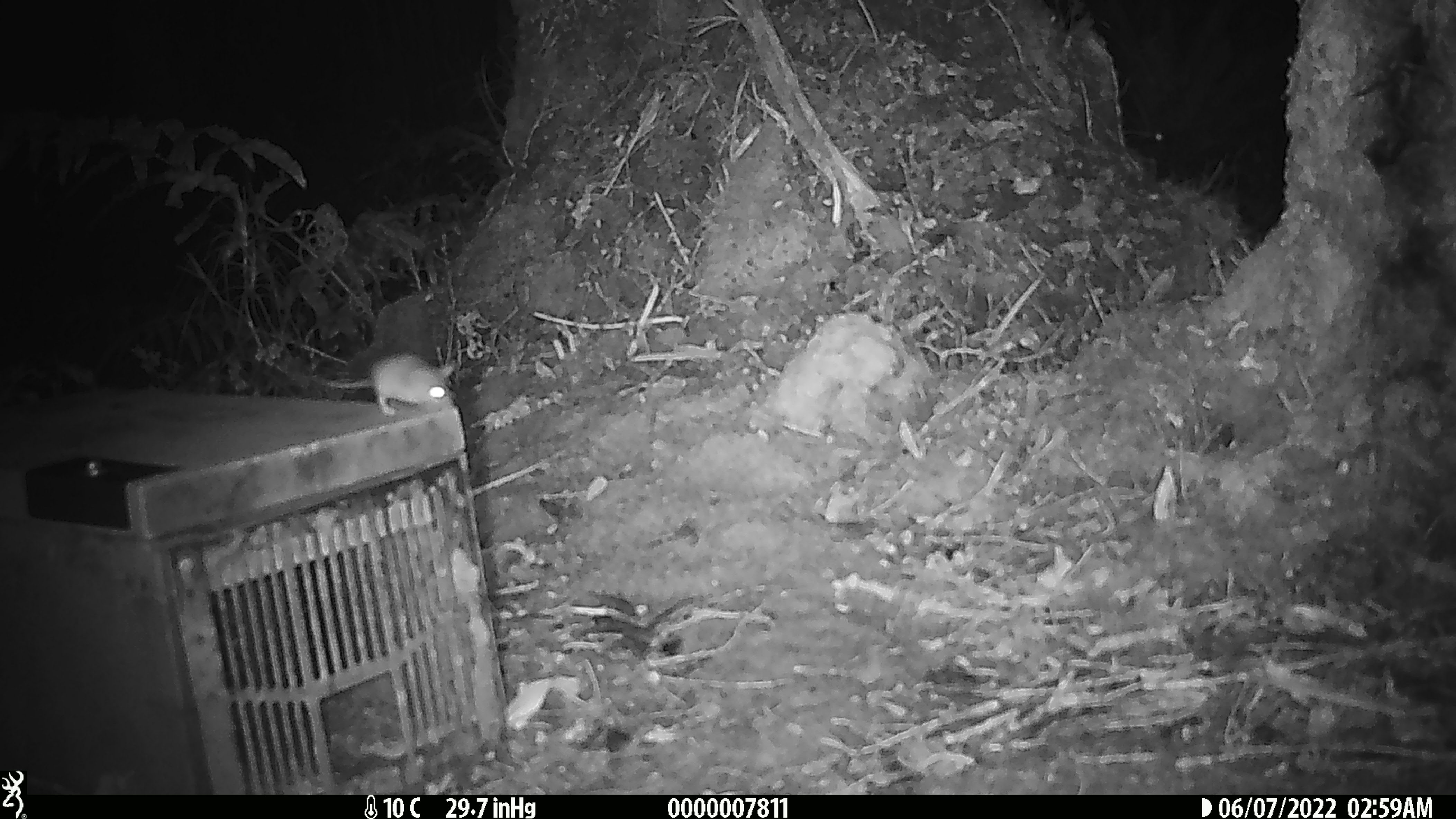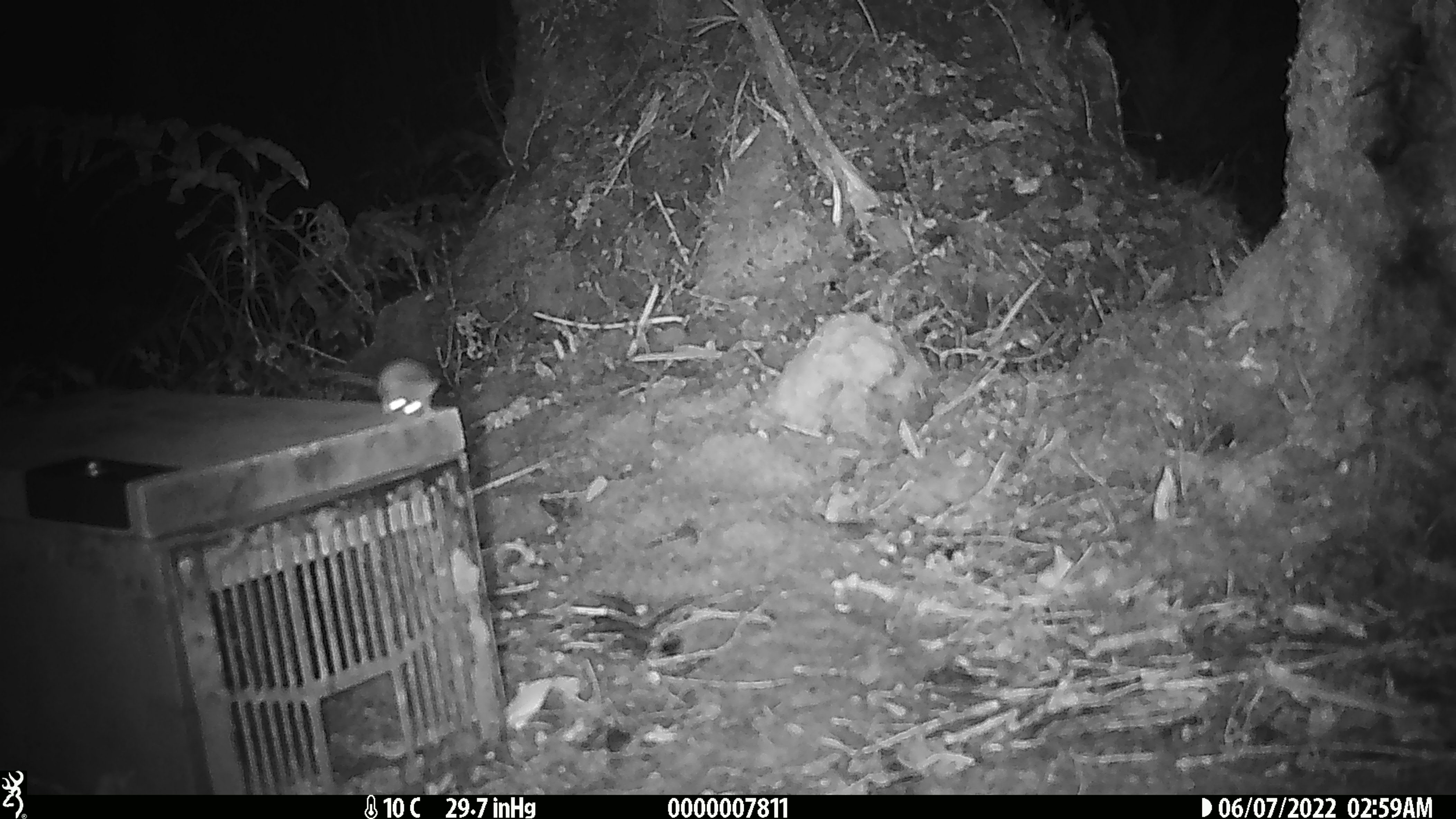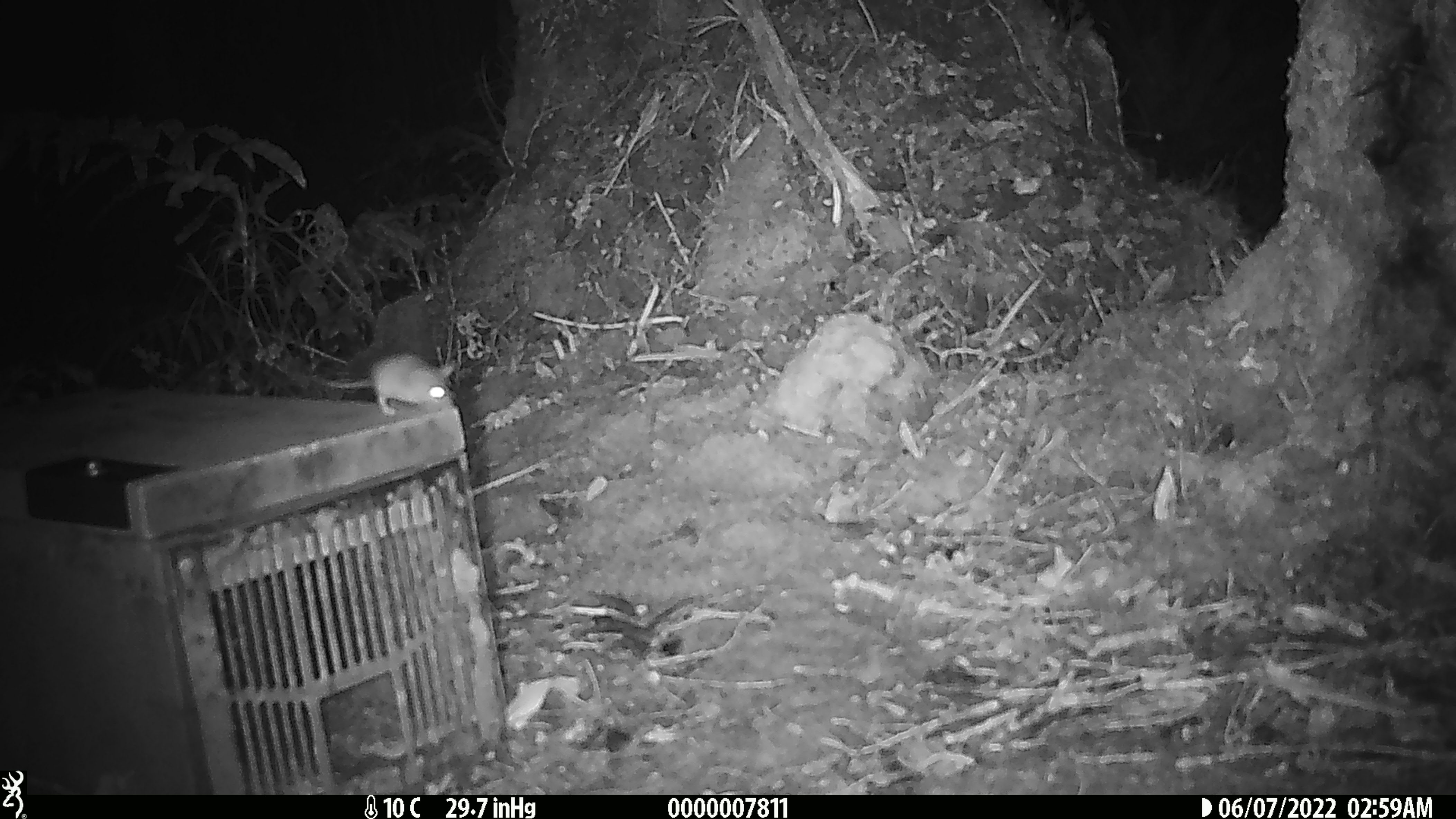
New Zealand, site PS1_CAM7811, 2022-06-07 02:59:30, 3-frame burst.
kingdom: Animalia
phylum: Chordata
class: Mammalia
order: Rodentia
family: Muridae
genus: Mus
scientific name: Mus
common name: mouse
Mouse (Mus).